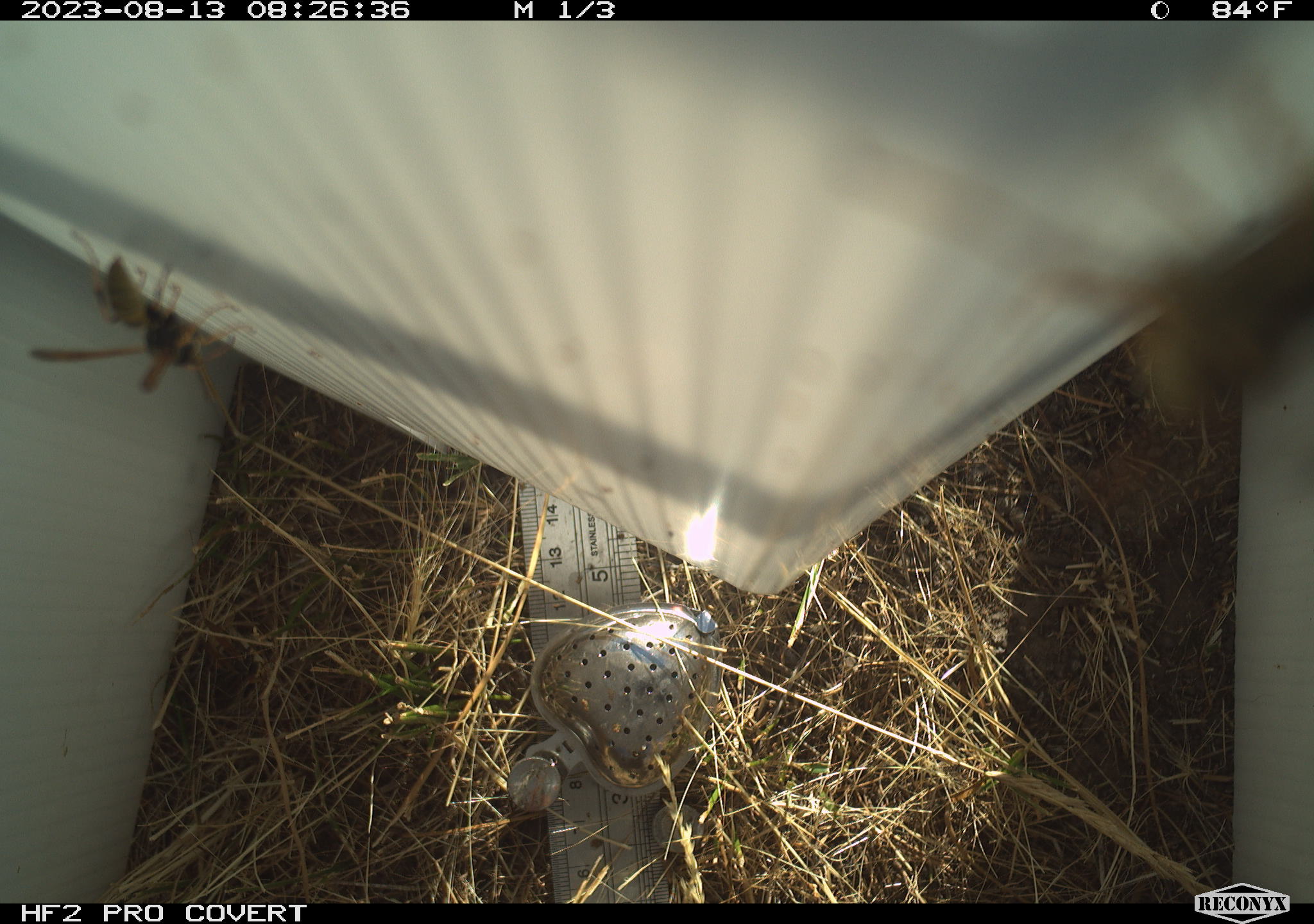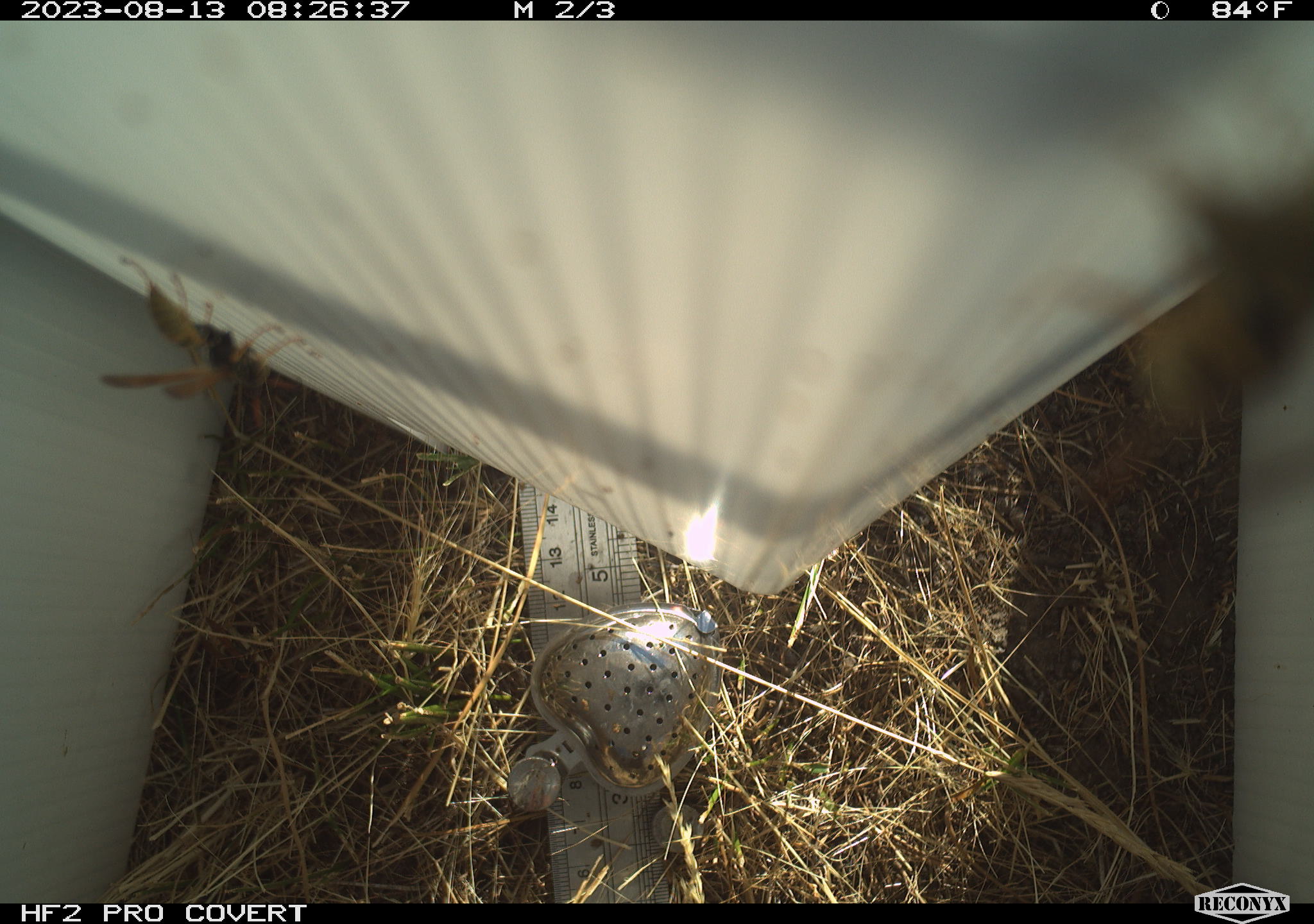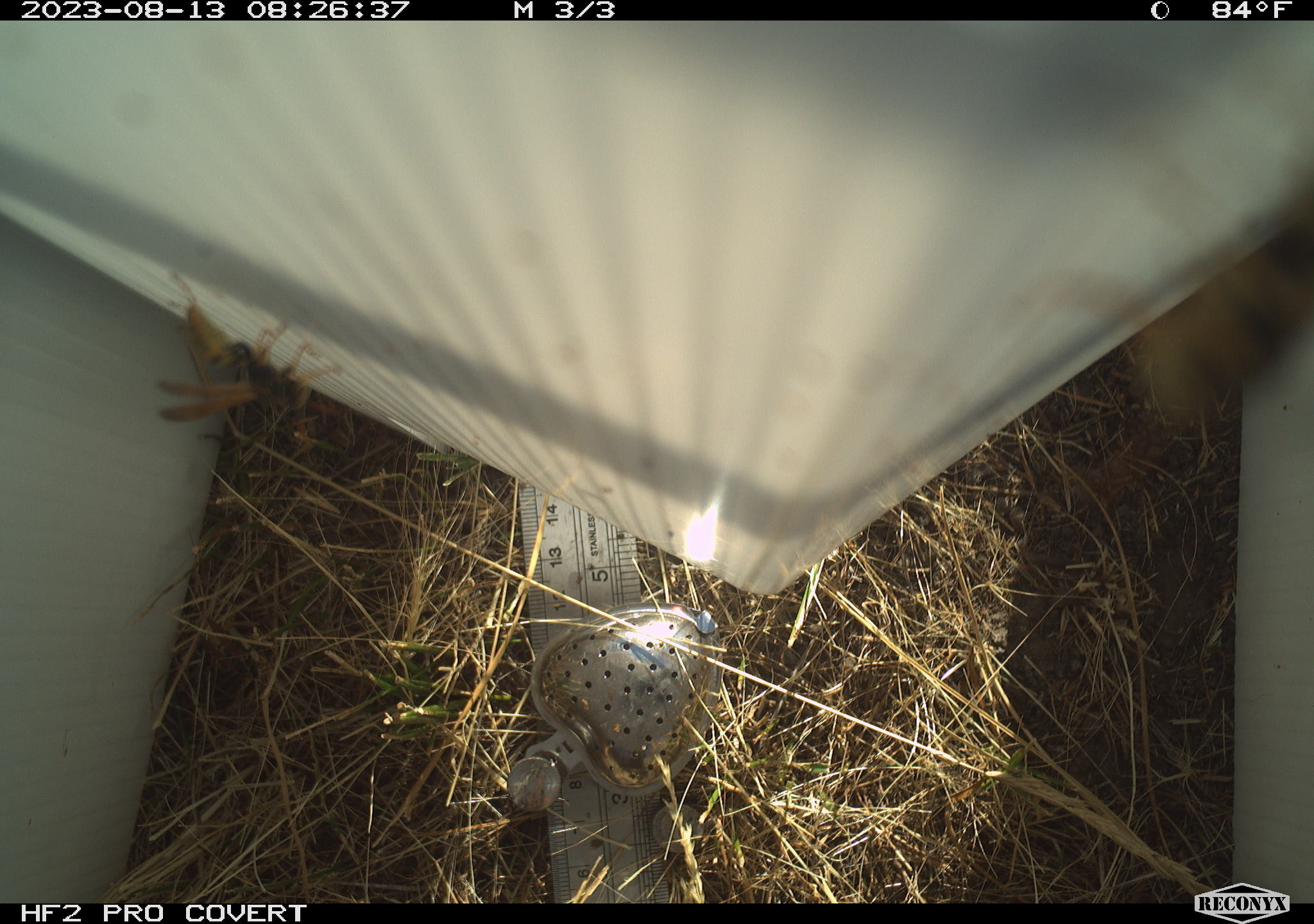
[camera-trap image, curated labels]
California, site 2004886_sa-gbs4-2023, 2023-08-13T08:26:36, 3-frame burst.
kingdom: Animalia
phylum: Arthropoda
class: Insecta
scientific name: Insecta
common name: insect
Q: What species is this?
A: Insect (Insecta).